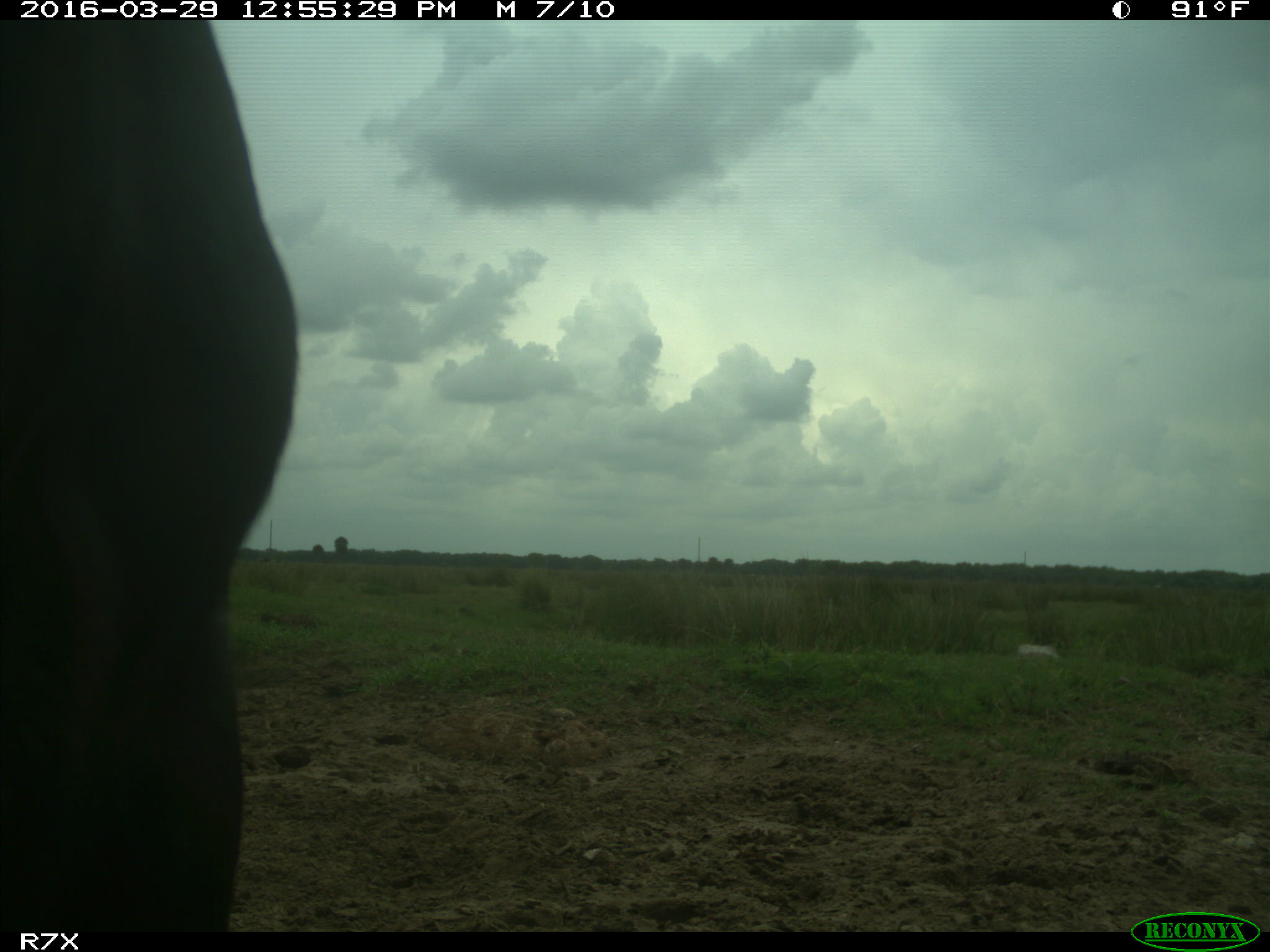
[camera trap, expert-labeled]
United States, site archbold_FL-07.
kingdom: Animalia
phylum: Chordata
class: Mammalia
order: Artiodactyla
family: Bovidae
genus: Bos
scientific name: Bos taurus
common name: domestic cow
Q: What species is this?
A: Bos taurus (domestic cow).